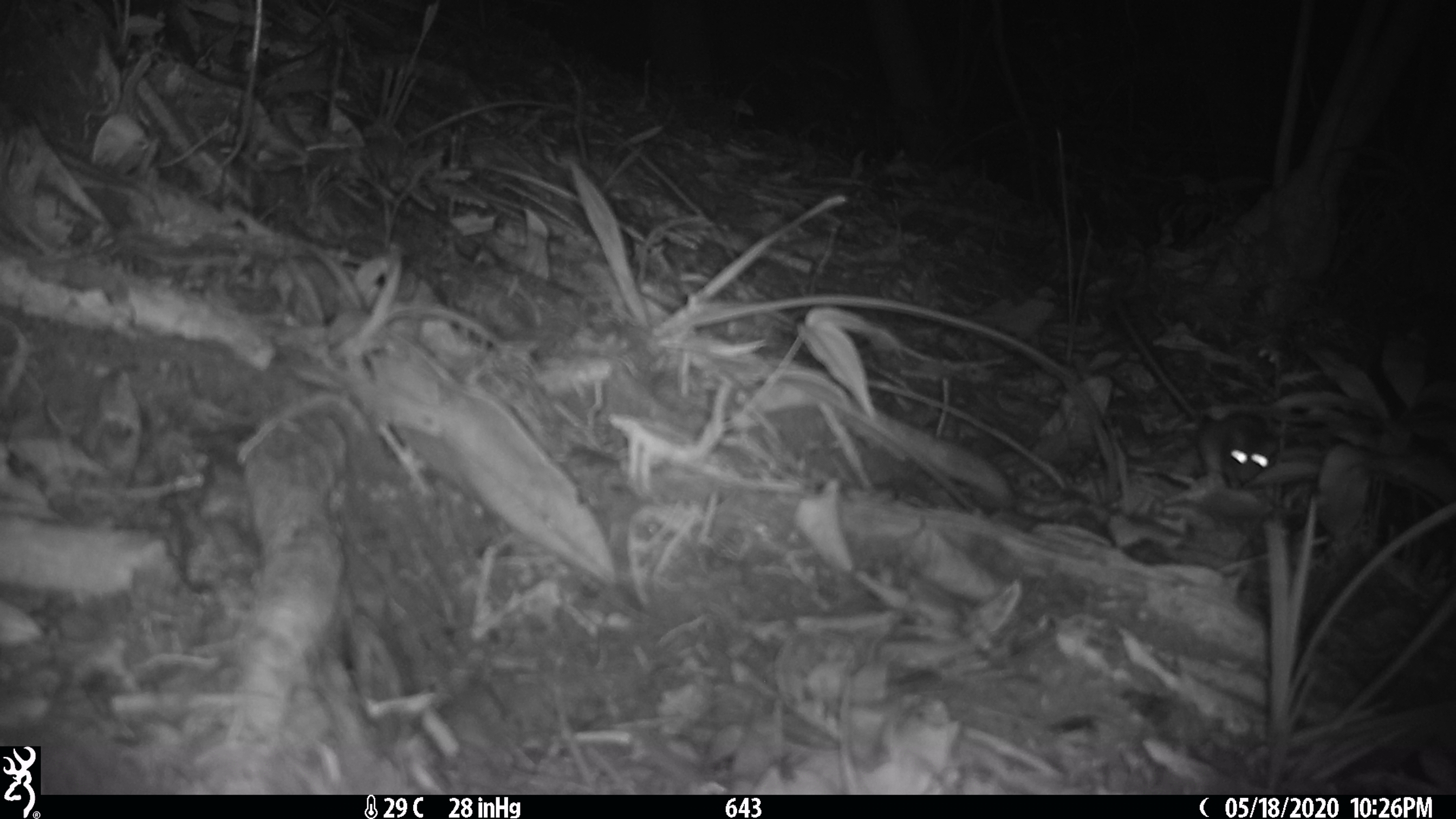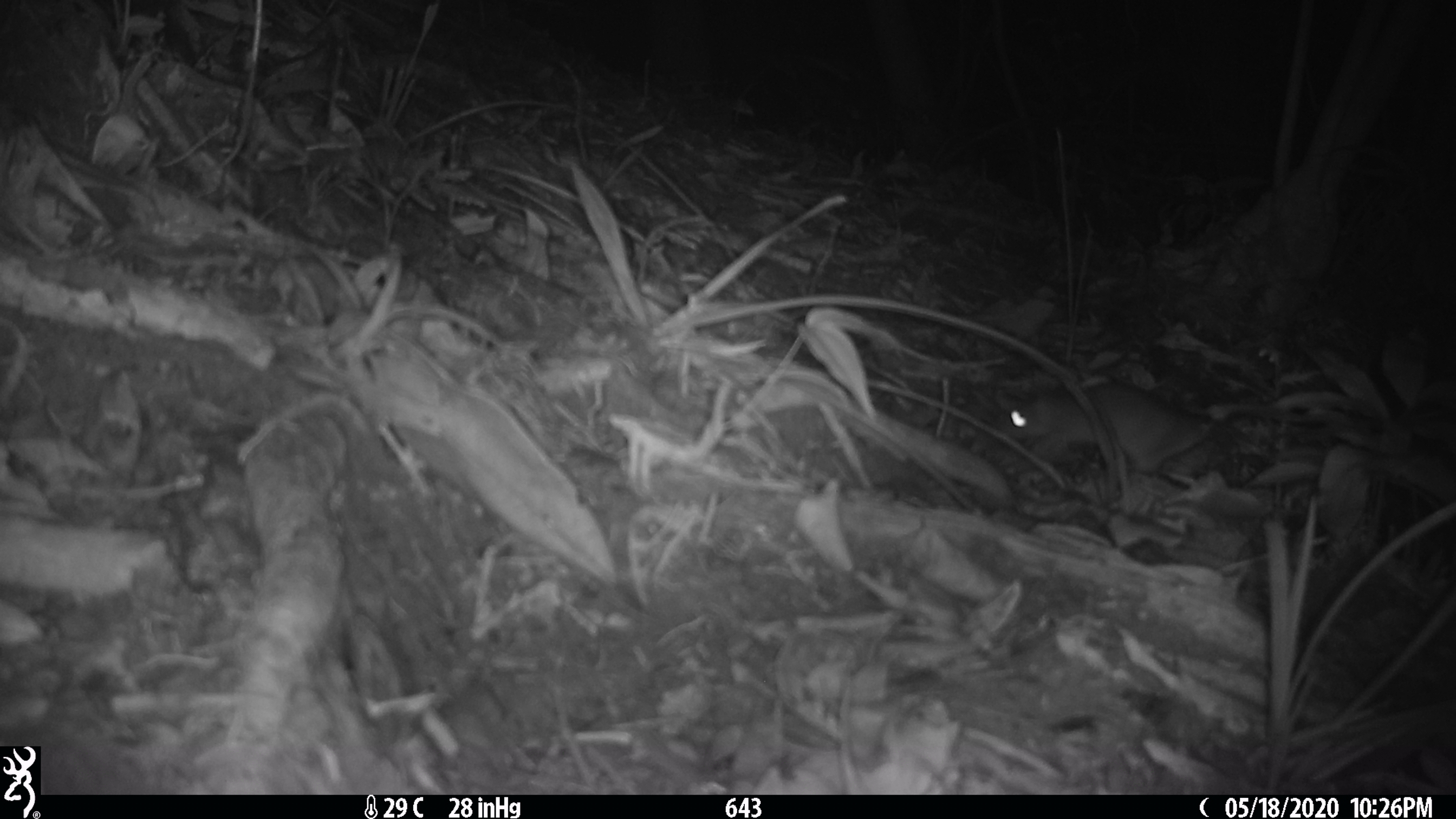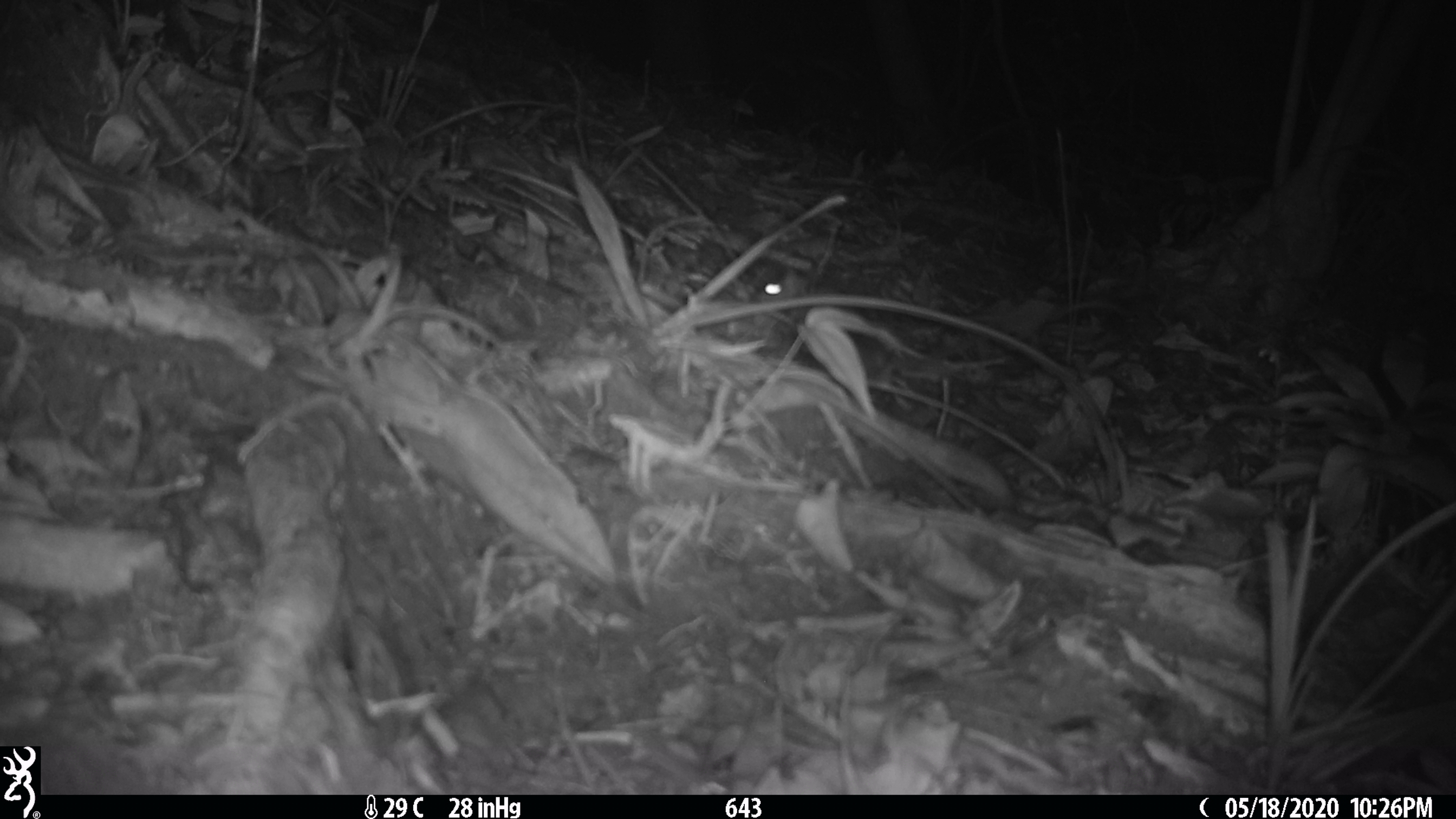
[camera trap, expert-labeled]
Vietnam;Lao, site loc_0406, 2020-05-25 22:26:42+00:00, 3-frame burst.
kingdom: Animalia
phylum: Chordata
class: Mammalia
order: Rodentia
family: Muridae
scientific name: Muridae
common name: old-world mice and rats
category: unidentified murid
Unidentified murid (old-world mice and rats) (Muridae). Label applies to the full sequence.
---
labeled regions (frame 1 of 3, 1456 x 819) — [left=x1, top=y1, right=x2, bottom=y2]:
unidentified murid: [left=1109, top=300, right=1280, bottom=488]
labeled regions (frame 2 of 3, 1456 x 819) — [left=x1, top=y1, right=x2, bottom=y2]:
unidentified murid: [left=966, top=378, right=1336, bottom=475]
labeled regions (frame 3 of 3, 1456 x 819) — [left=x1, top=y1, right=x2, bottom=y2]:
unidentified murid: [left=748, top=264, right=1129, bottom=349]